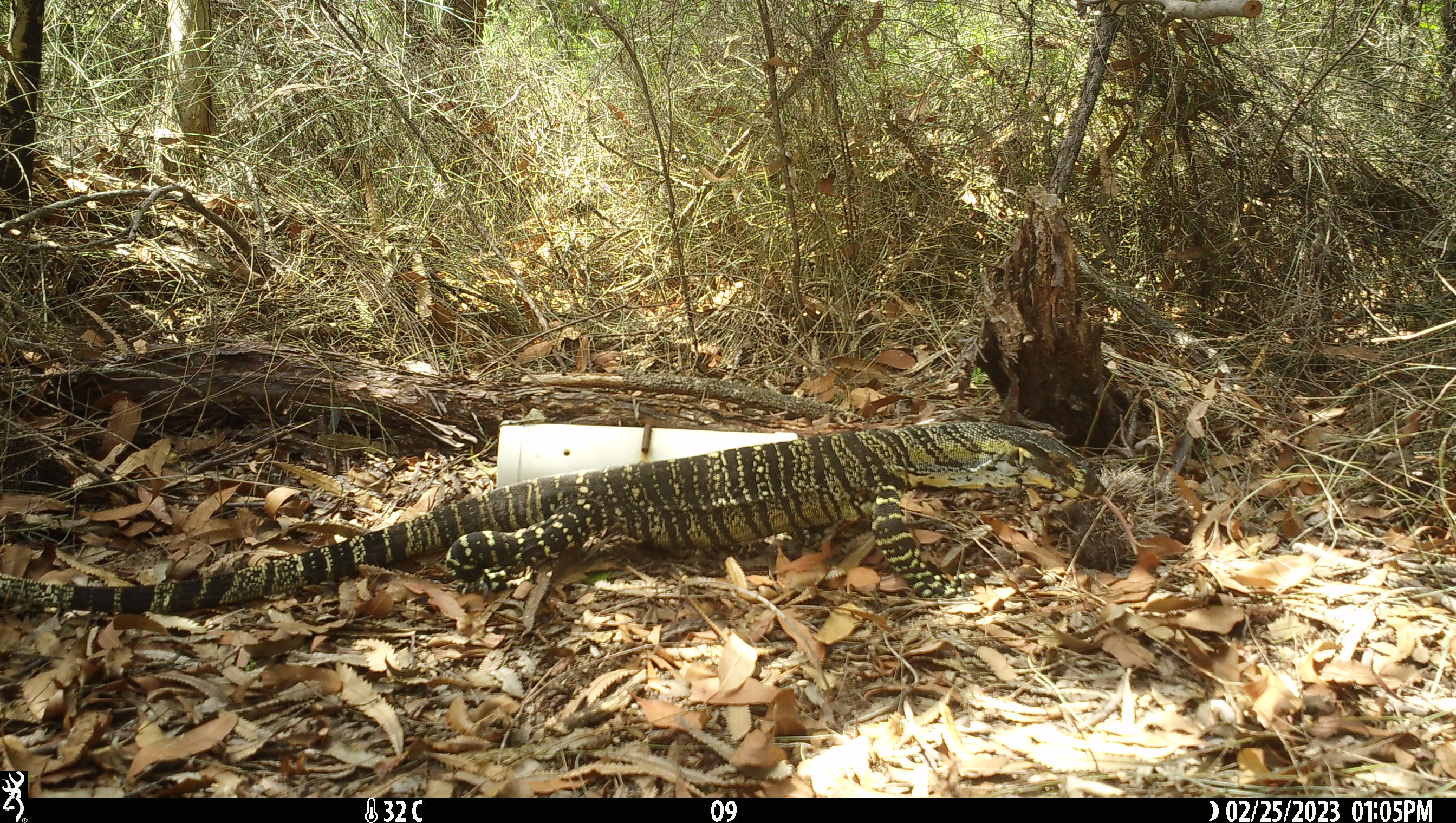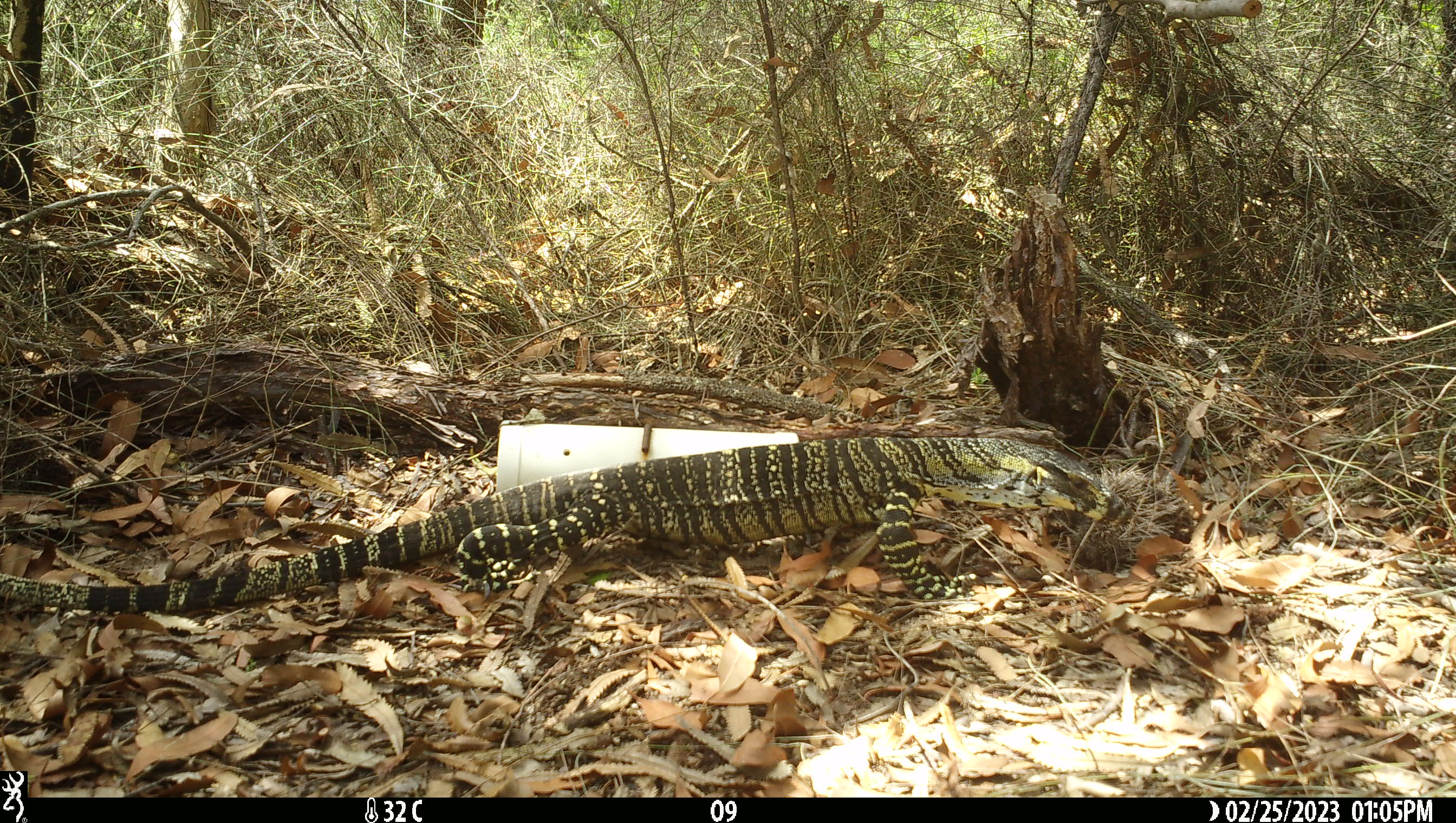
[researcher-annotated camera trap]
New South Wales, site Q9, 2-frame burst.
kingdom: Animalia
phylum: Chordata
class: Reptilia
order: Squamata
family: Varanidae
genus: Varanus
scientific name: Varanus varius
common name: lace monitor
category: goanna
Goanna (lace monitor) (Varanus varius).